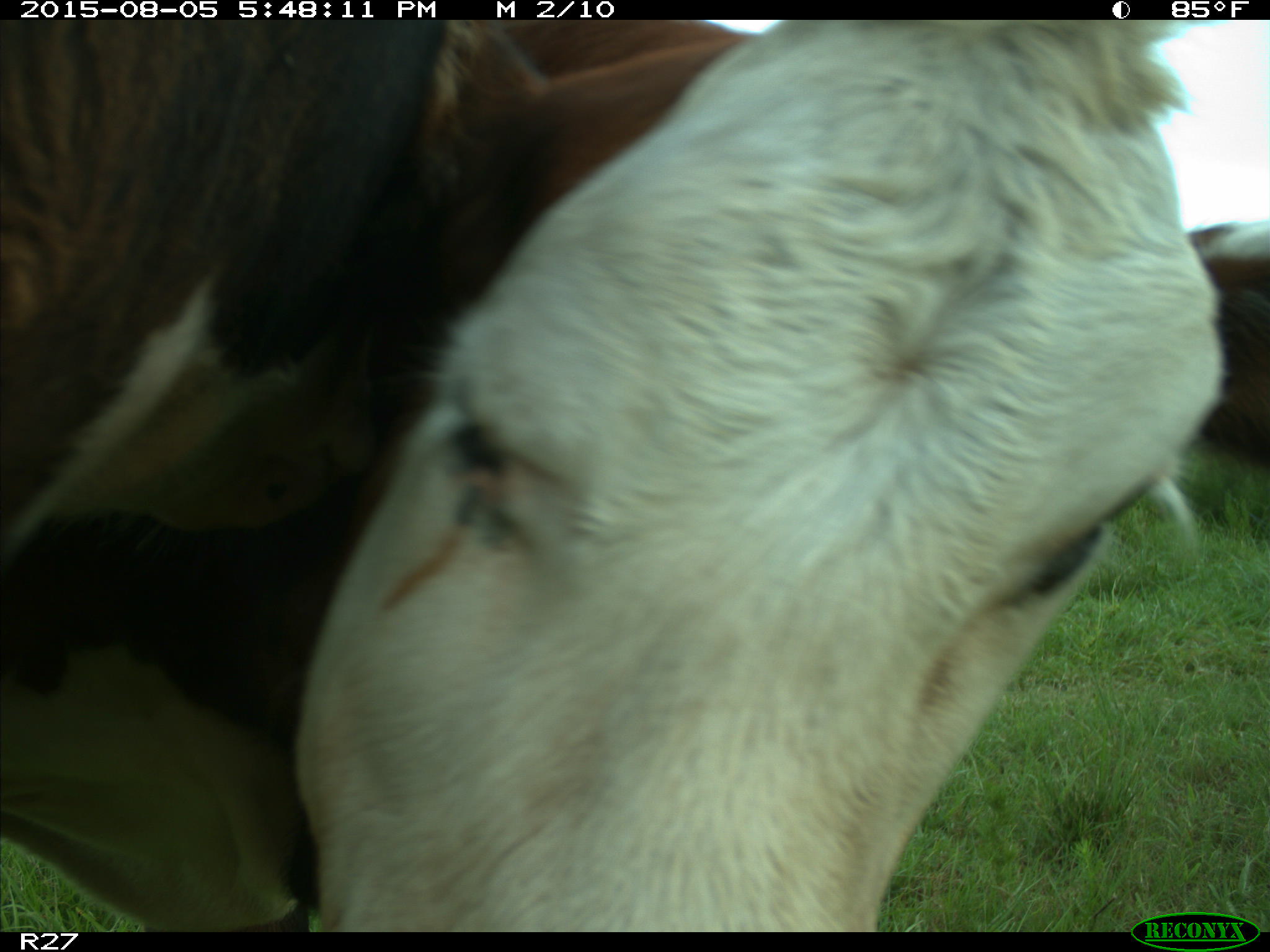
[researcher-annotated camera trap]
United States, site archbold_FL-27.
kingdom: Animalia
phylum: Chordata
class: Mammalia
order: Artiodactyla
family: Bovidae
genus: Bos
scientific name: Bos taurus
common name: domestic cow